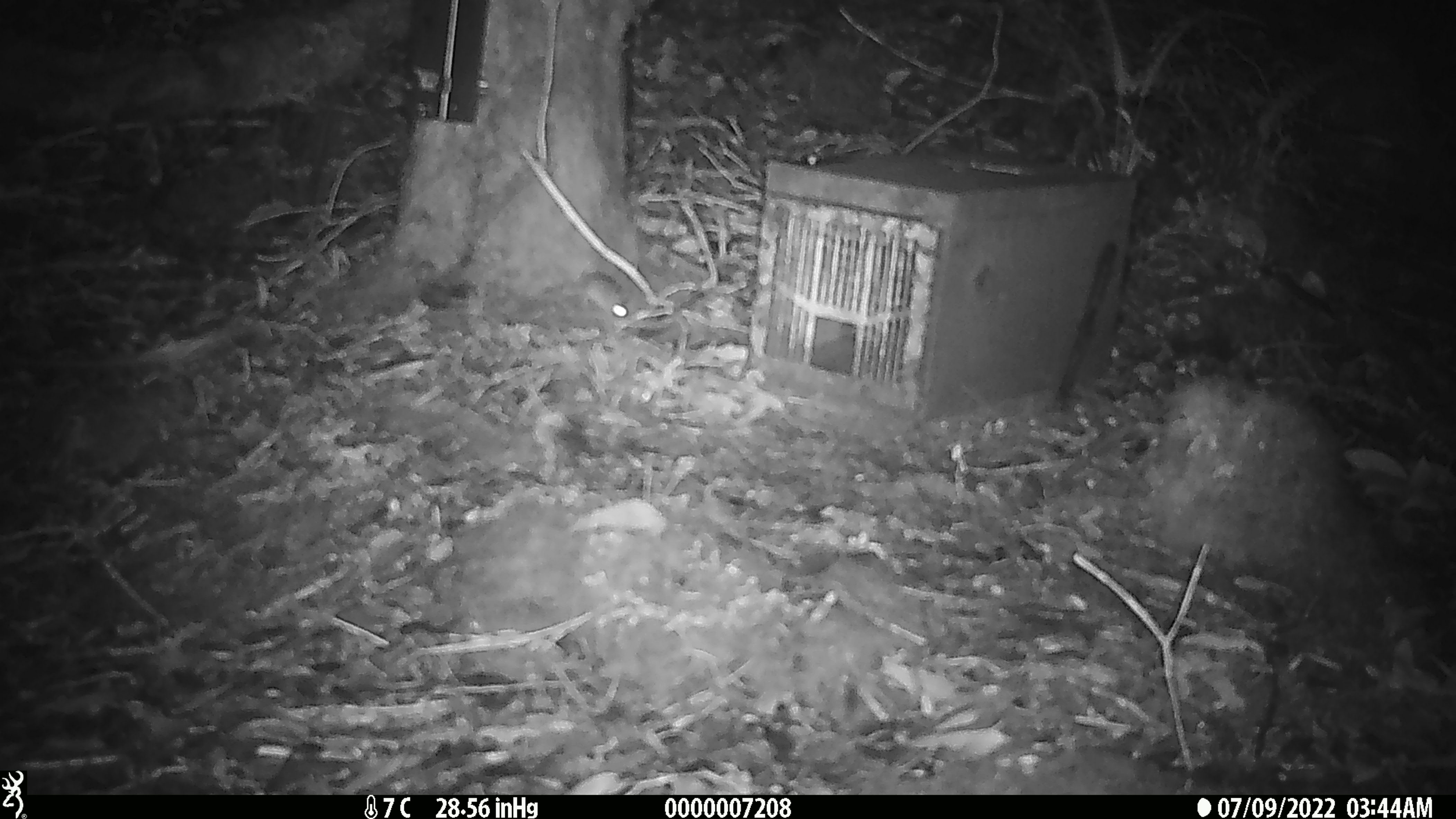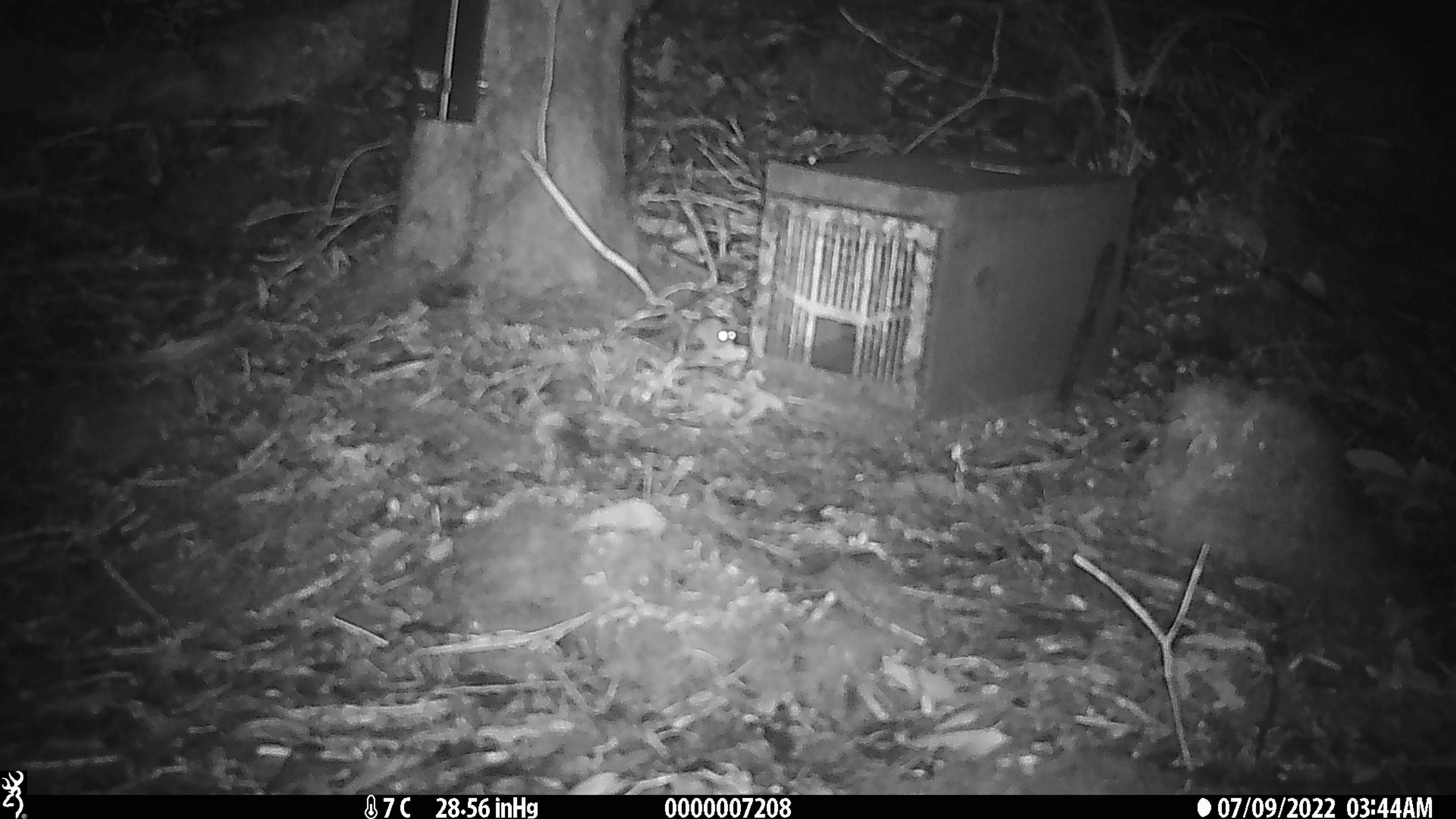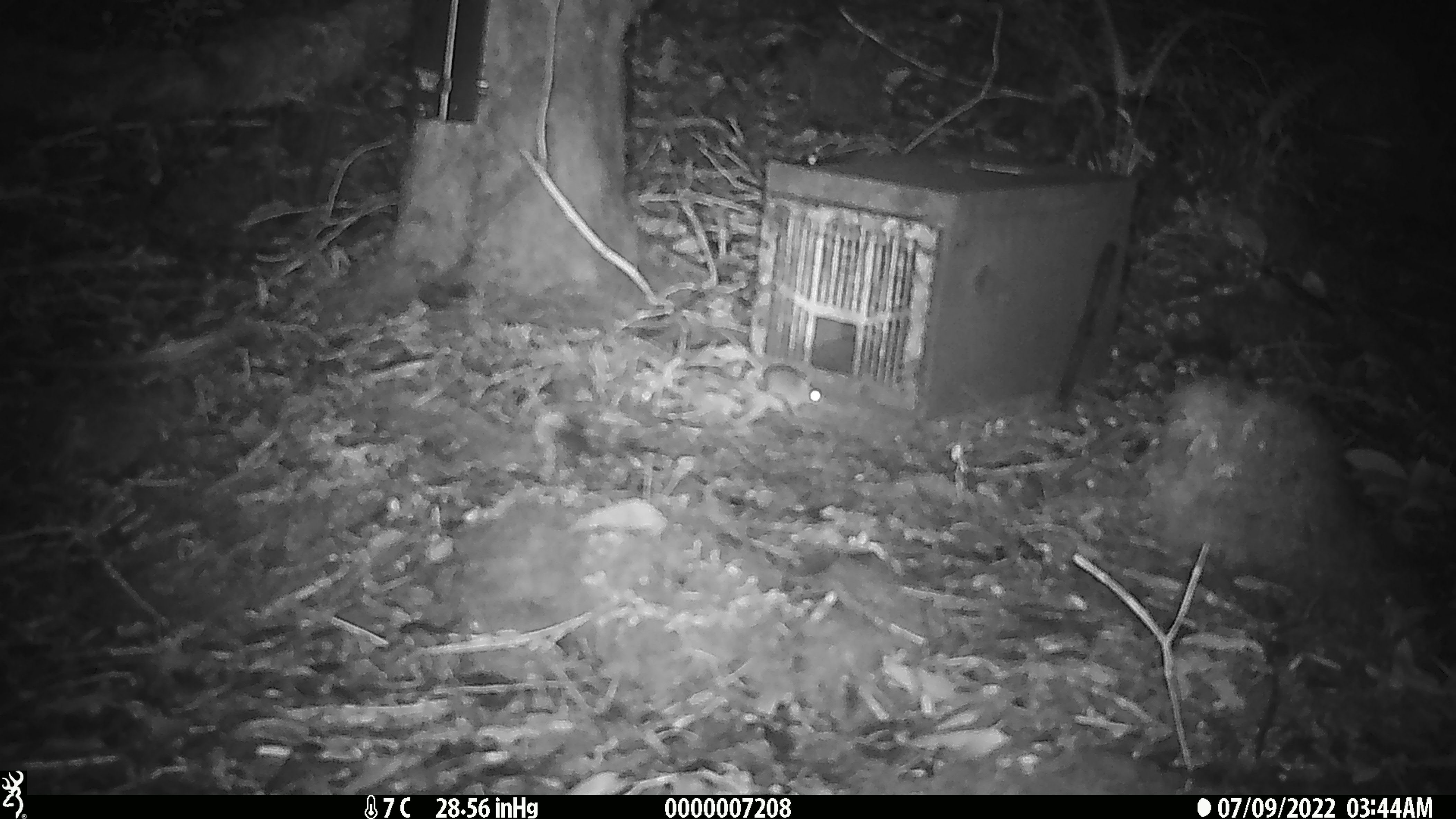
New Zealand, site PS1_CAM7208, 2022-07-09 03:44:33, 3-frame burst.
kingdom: Animalia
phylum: Chordata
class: Mammalia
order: Rodentia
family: Muridae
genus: Mus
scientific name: Mus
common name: mouse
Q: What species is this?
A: Mouse (Mus).